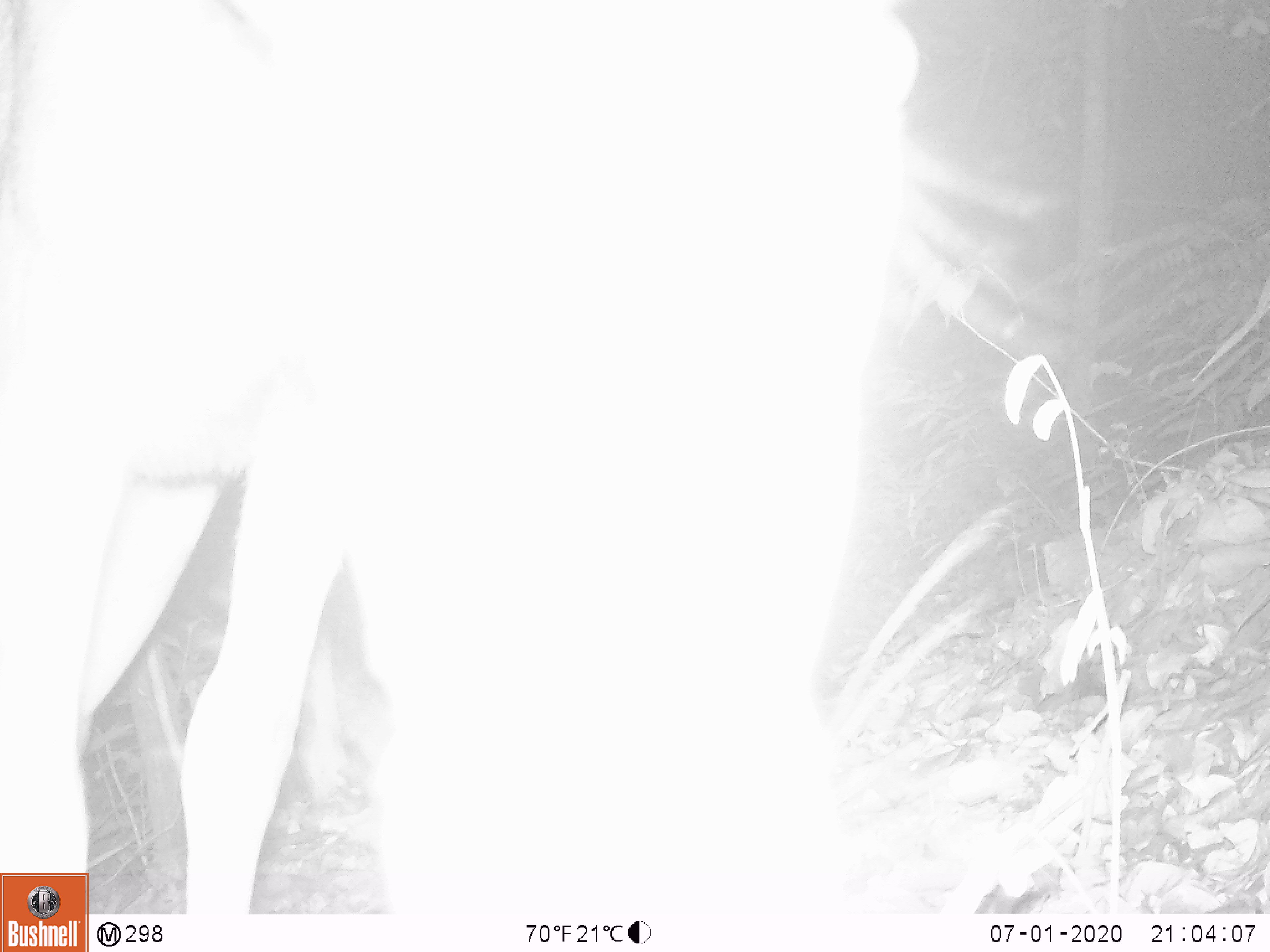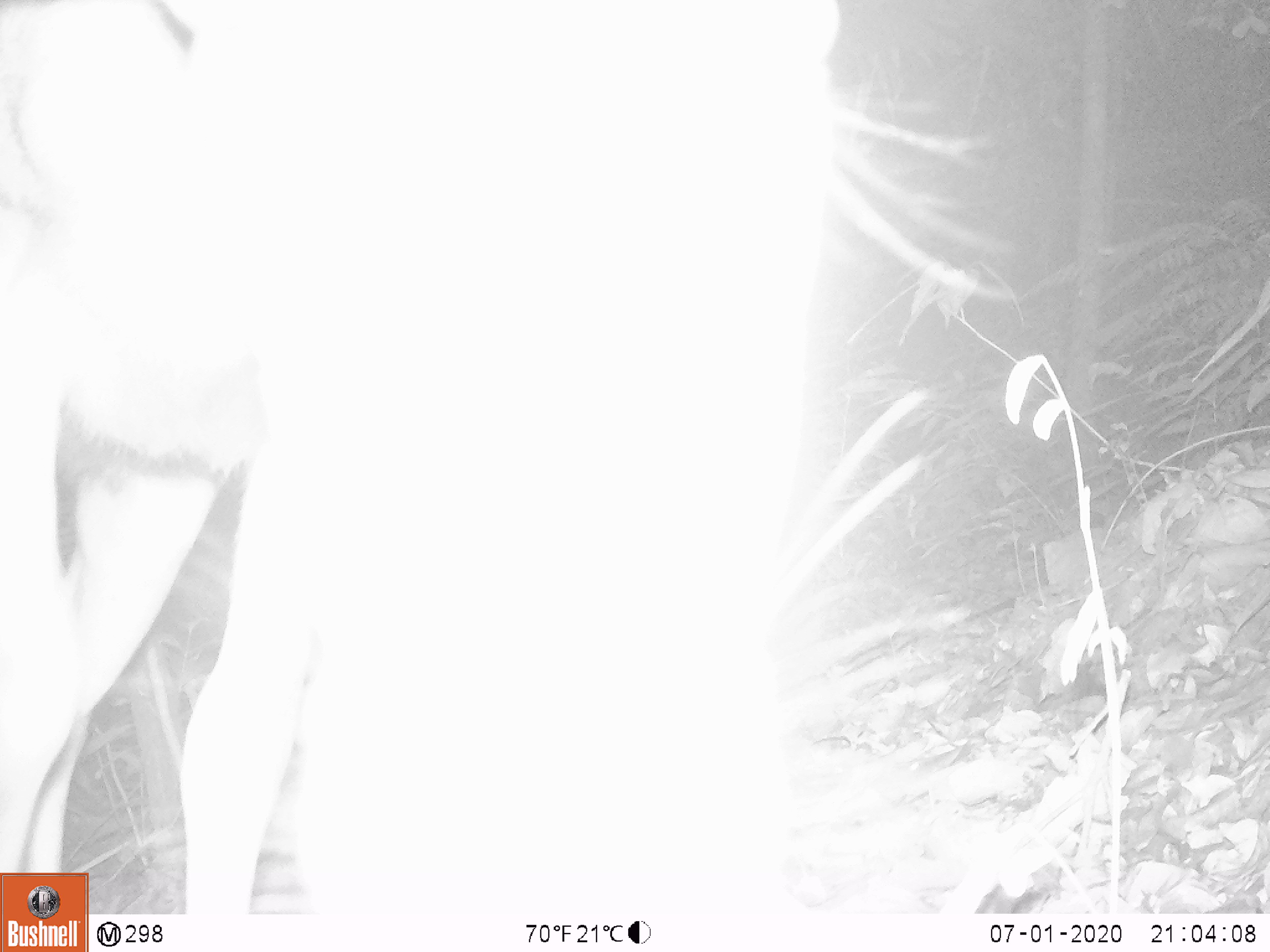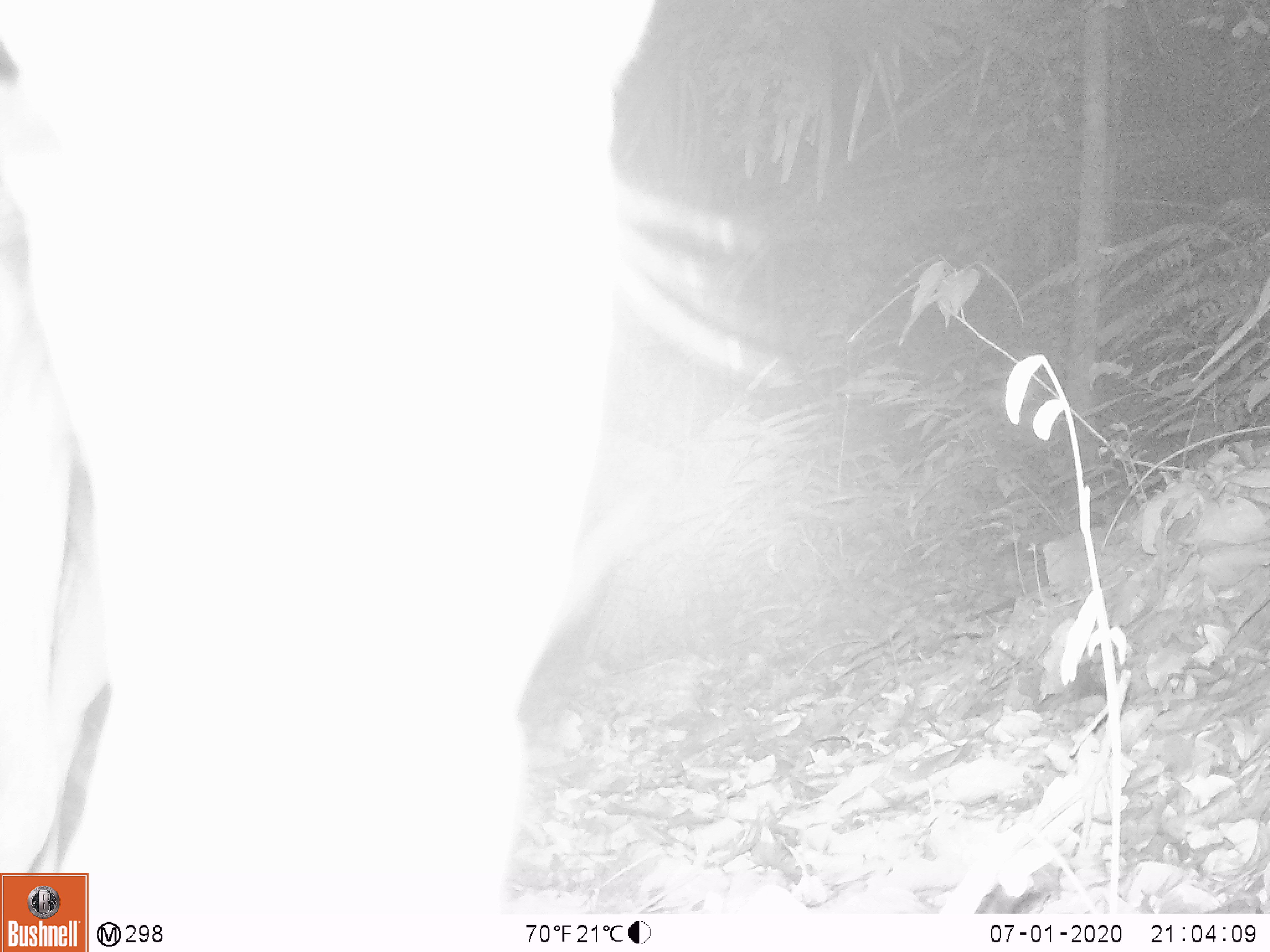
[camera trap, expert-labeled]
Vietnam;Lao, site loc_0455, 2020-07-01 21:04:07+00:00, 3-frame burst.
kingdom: Animalia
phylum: Chordata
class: Mammalia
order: Artiodactyla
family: Cervidae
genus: Rusa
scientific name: Rusa unicolor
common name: sambar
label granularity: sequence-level